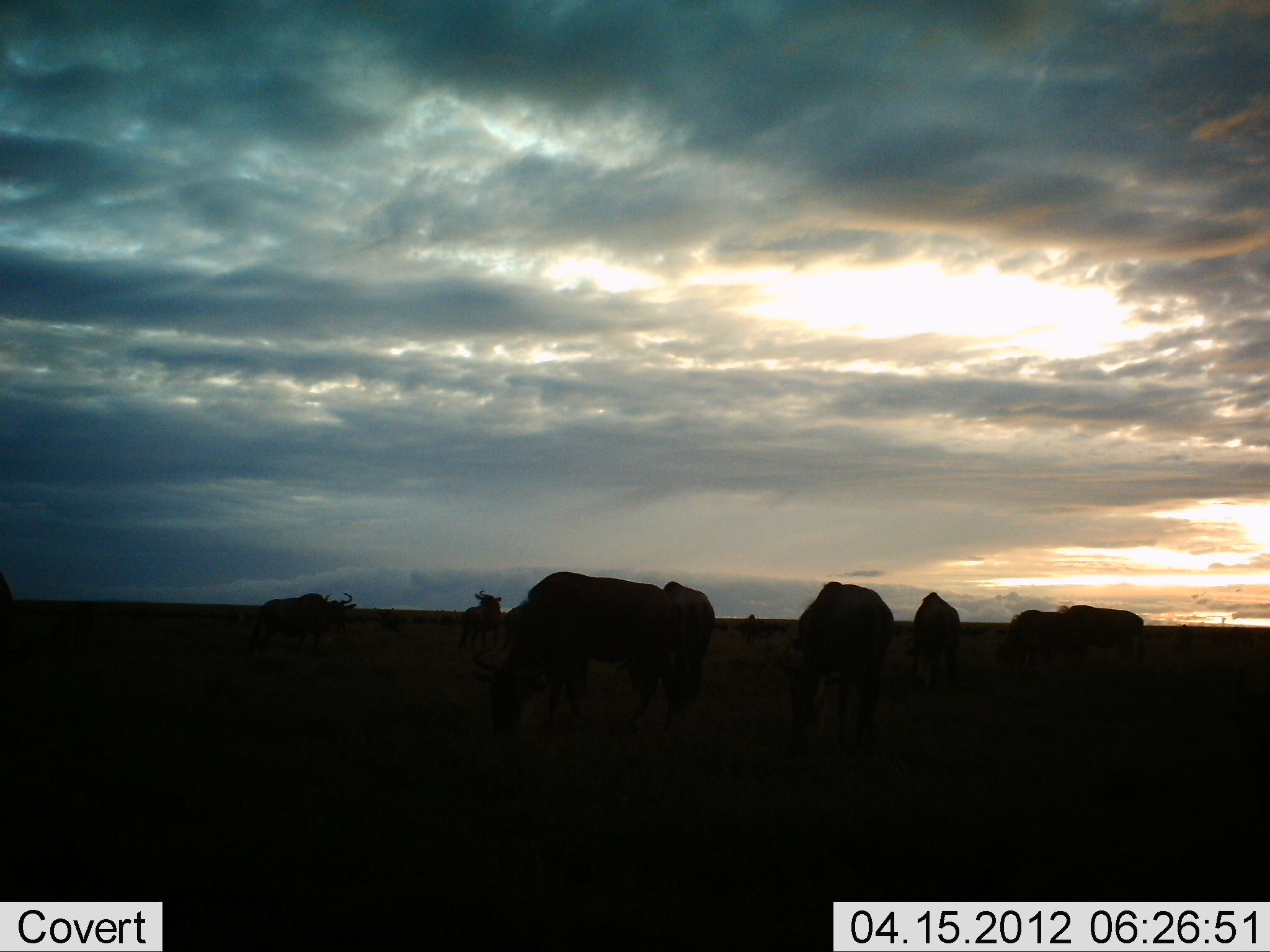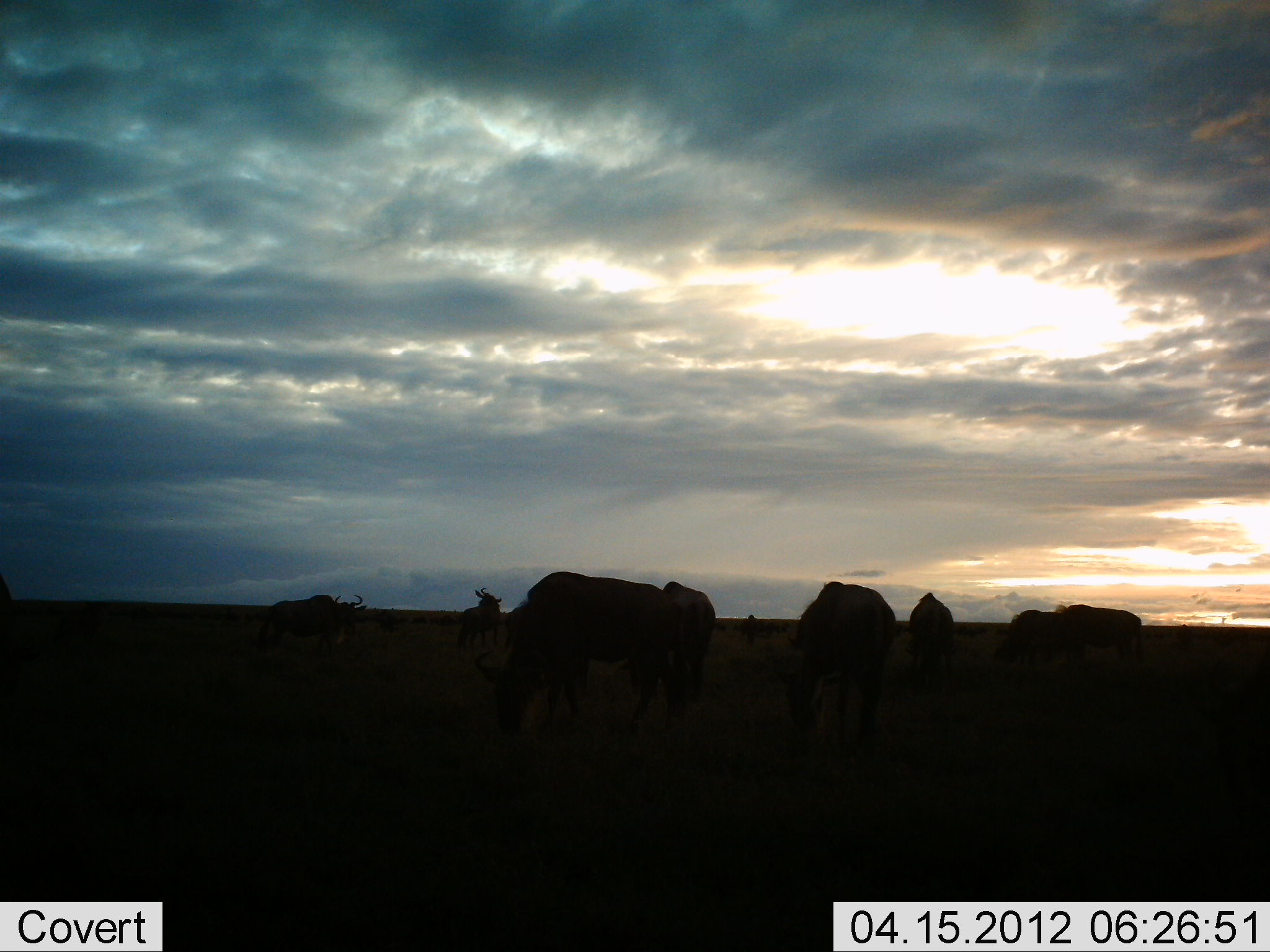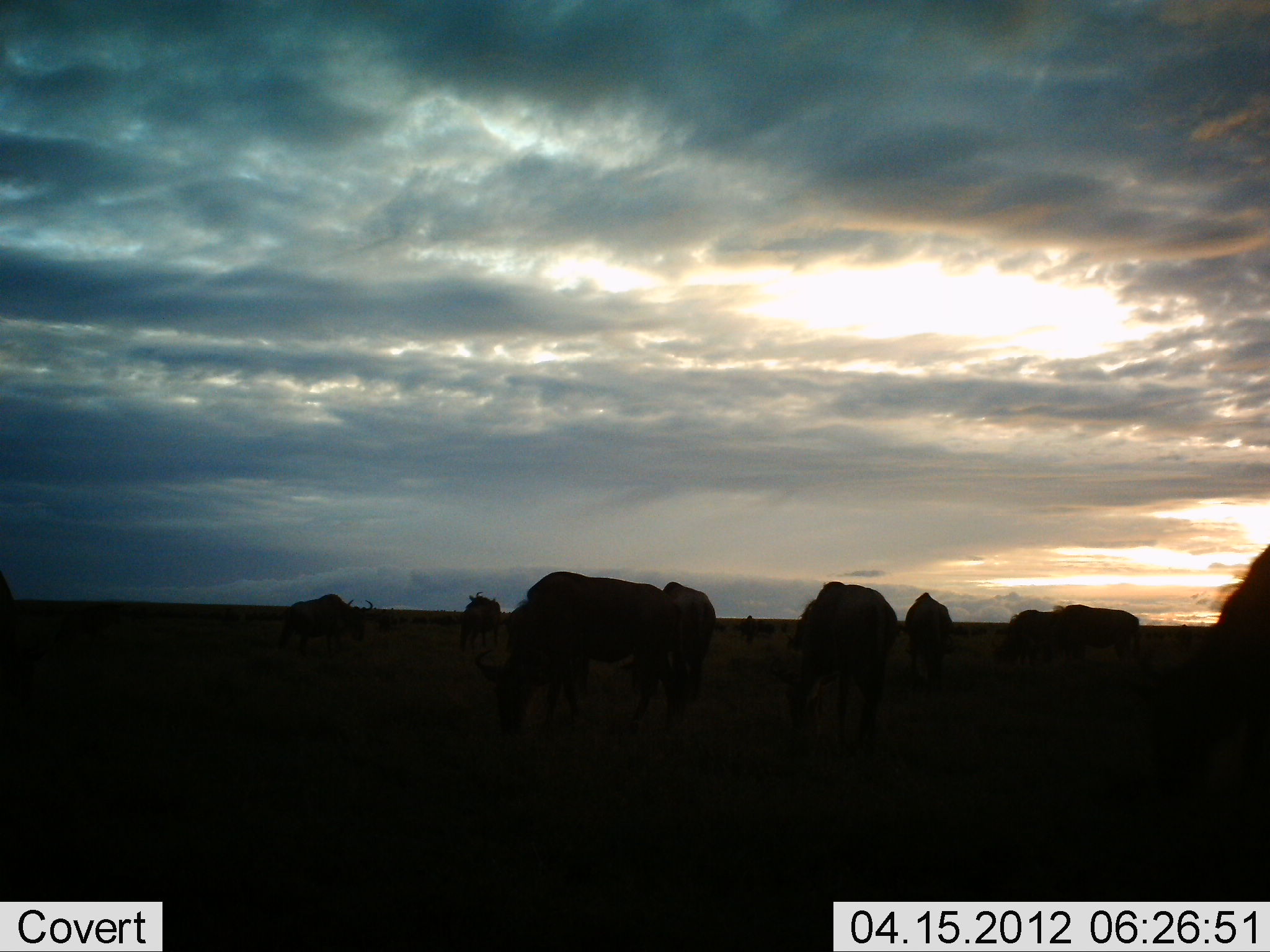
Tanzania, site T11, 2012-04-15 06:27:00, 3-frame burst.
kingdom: Animalia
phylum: Chordata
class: Mammalia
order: Artiodactyla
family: Bovidae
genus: Connochaetes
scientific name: Connochaetes taurinus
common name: blue wildebeest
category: wildebeest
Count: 9.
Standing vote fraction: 46%.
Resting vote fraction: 0%.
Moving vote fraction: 25%.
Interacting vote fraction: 0%.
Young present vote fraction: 0%.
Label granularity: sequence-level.